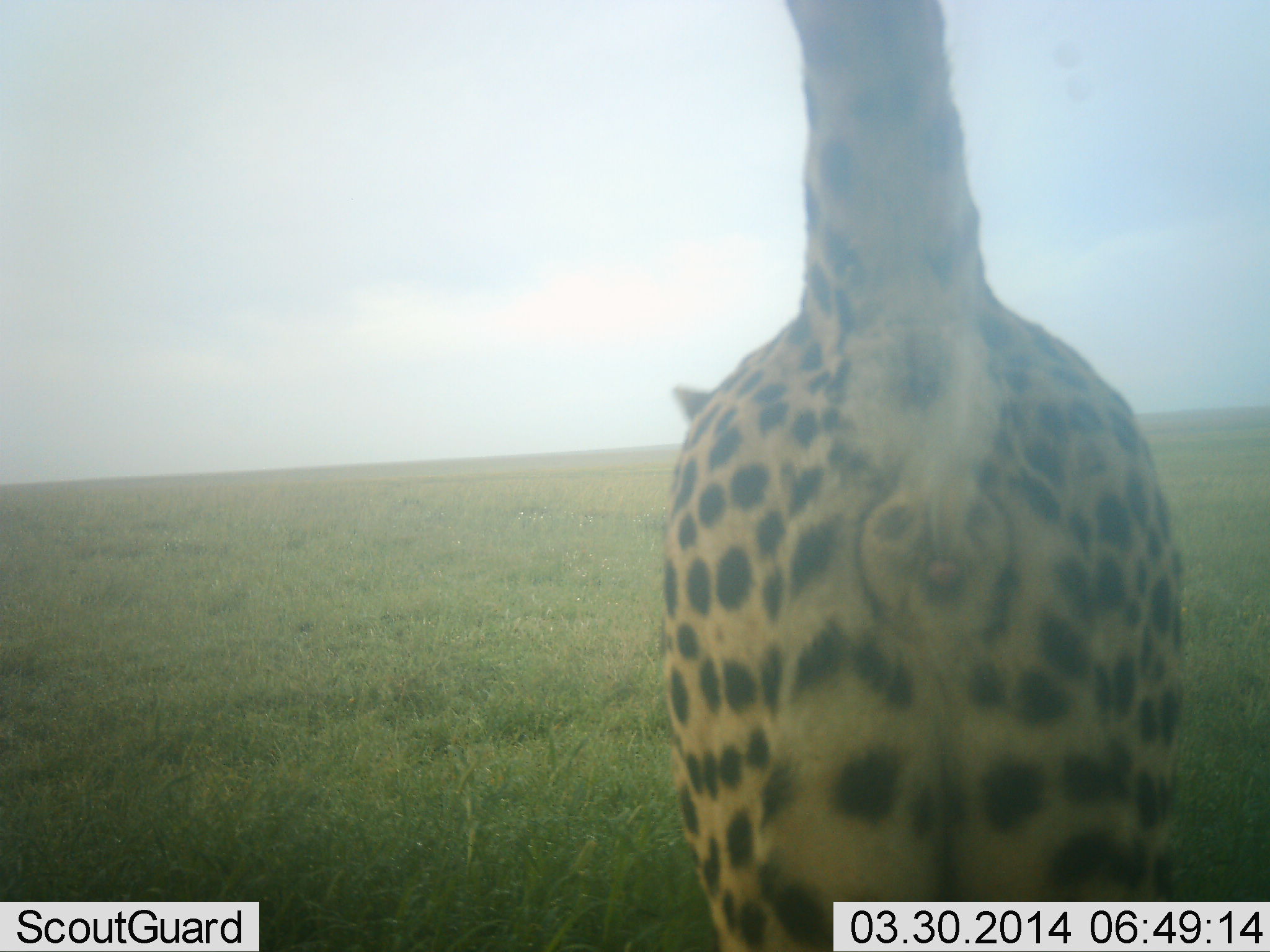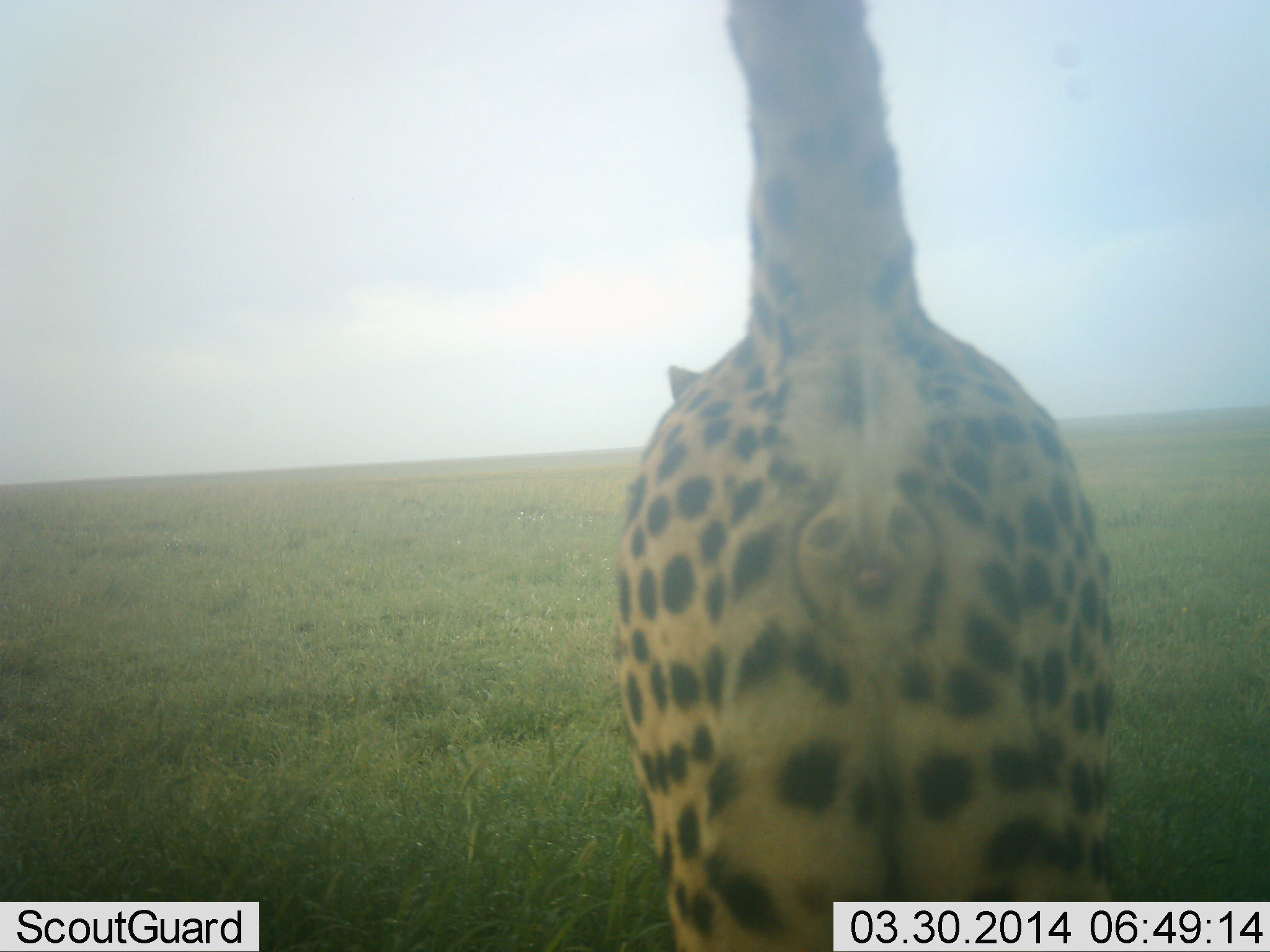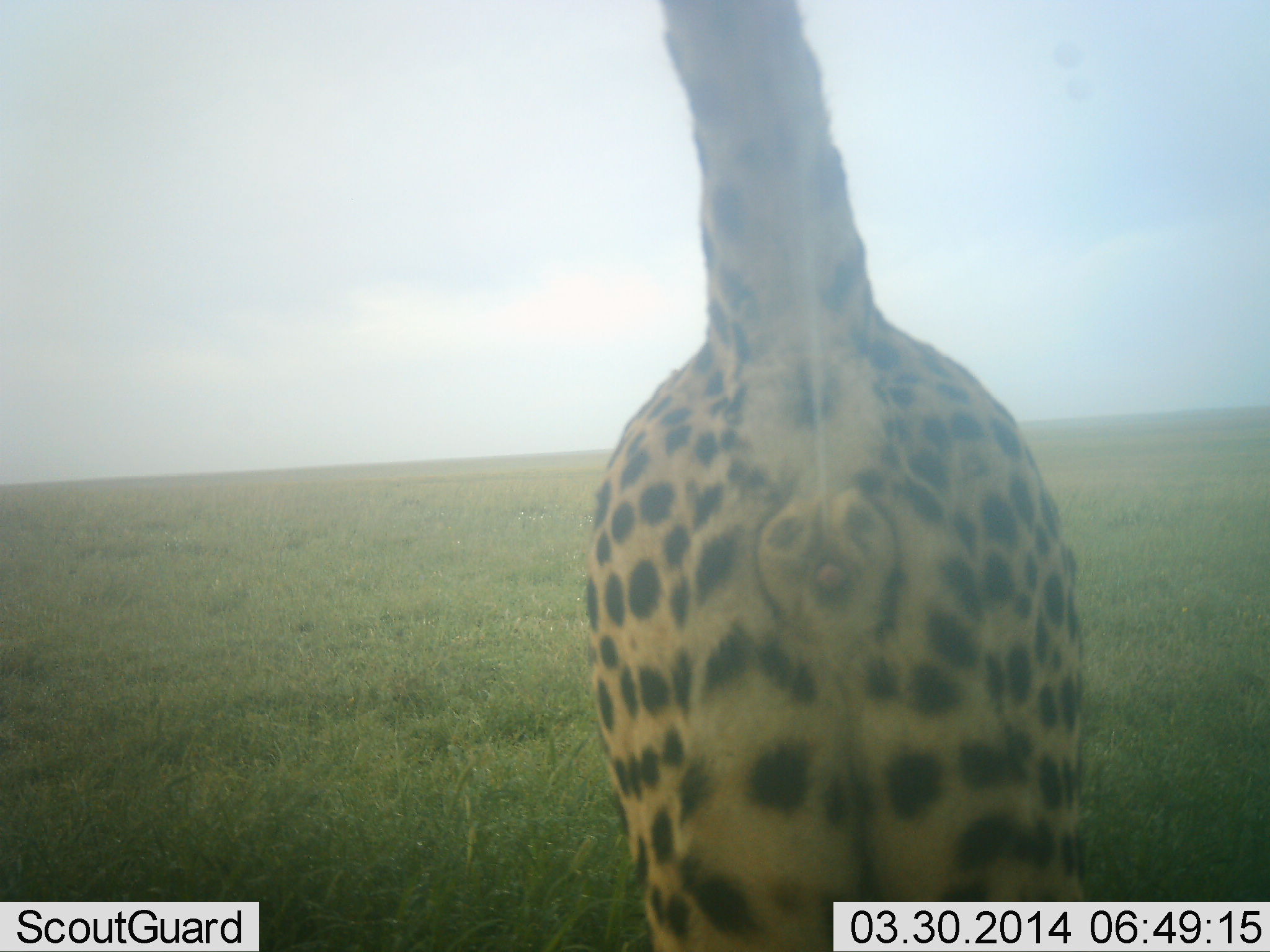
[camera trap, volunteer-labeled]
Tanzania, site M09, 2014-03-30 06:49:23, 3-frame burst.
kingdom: Animalia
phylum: Chordata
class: Mammalia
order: Carnivora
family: Felidae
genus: Acinonyx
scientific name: Acinonyx jubatus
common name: cheetah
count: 1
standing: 80%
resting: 0%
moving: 0%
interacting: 20%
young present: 0%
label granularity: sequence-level